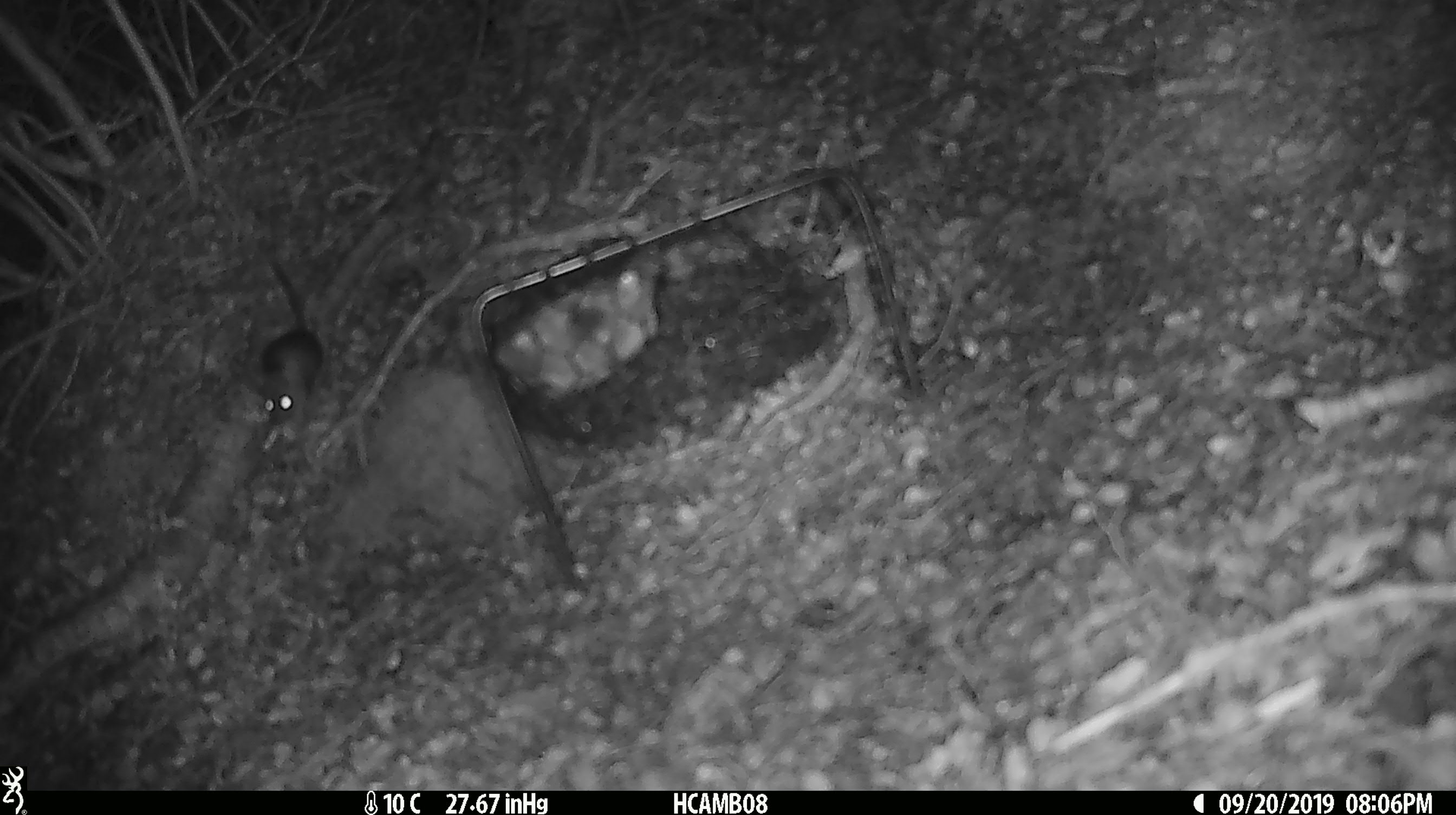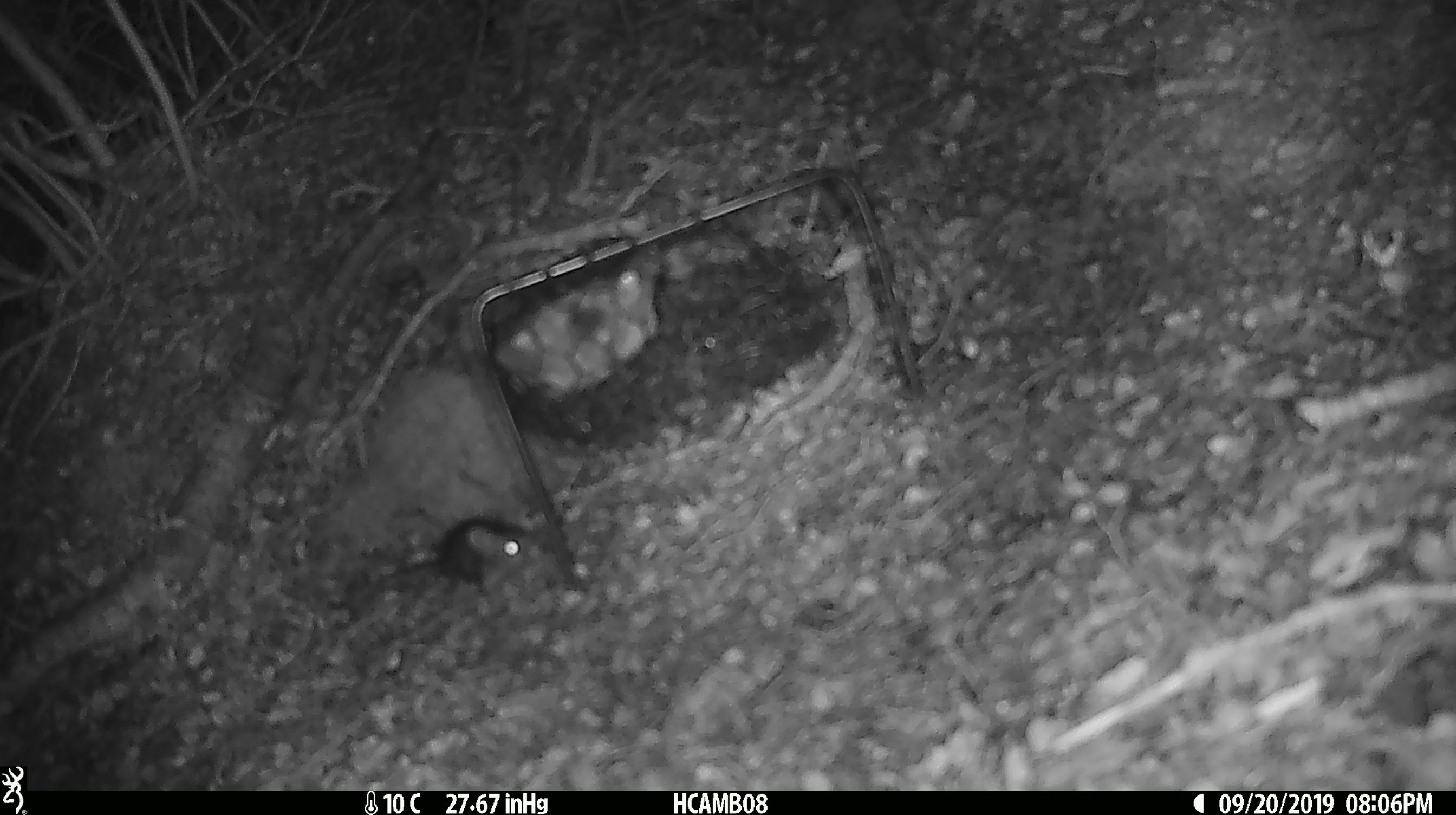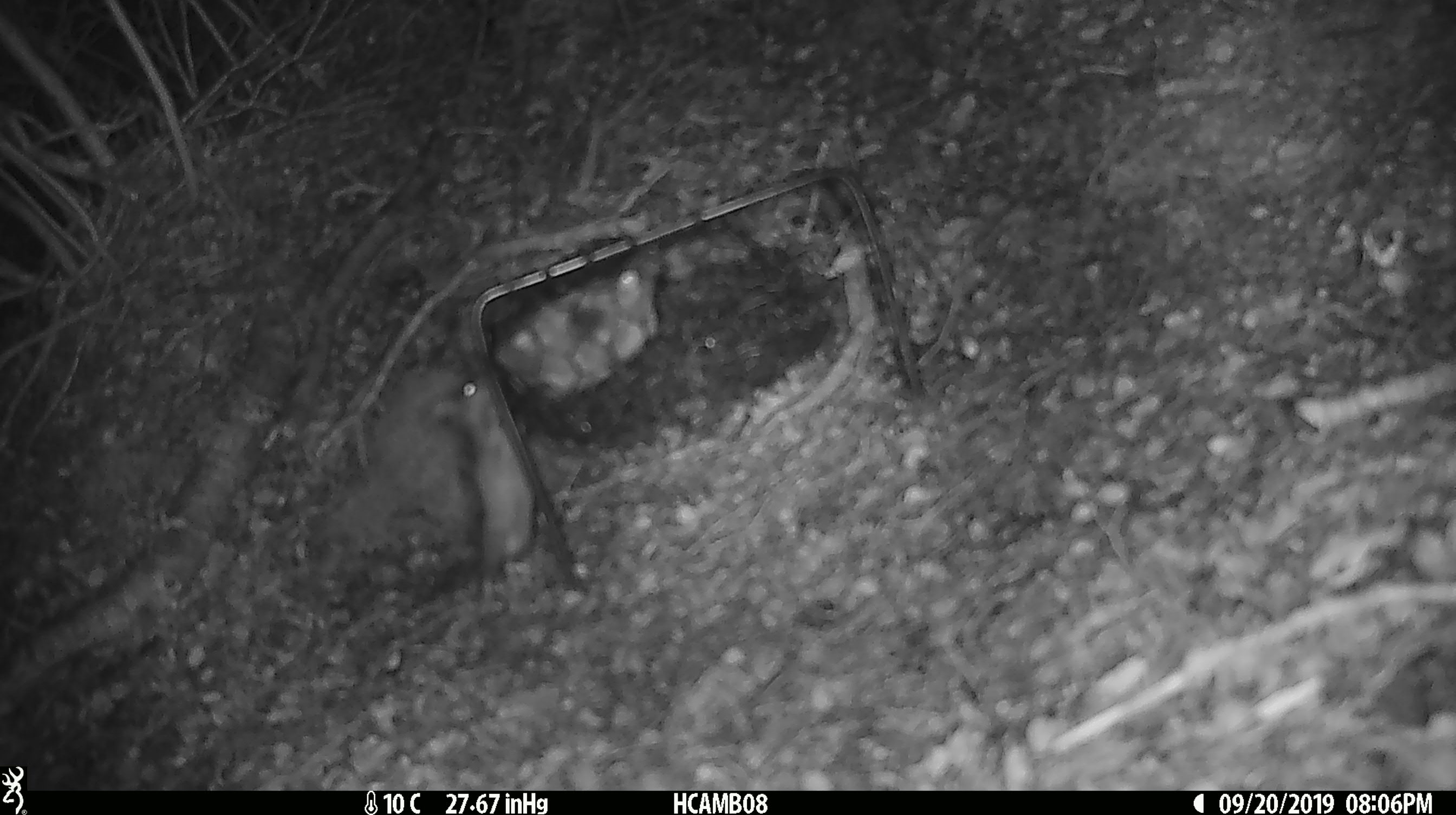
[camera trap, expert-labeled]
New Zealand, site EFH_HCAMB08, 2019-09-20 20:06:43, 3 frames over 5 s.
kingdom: Animalia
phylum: Chordata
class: Mammalia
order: Rodentia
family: Muridae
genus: Mus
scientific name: Mus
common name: mouse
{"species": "mouse (Mus)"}